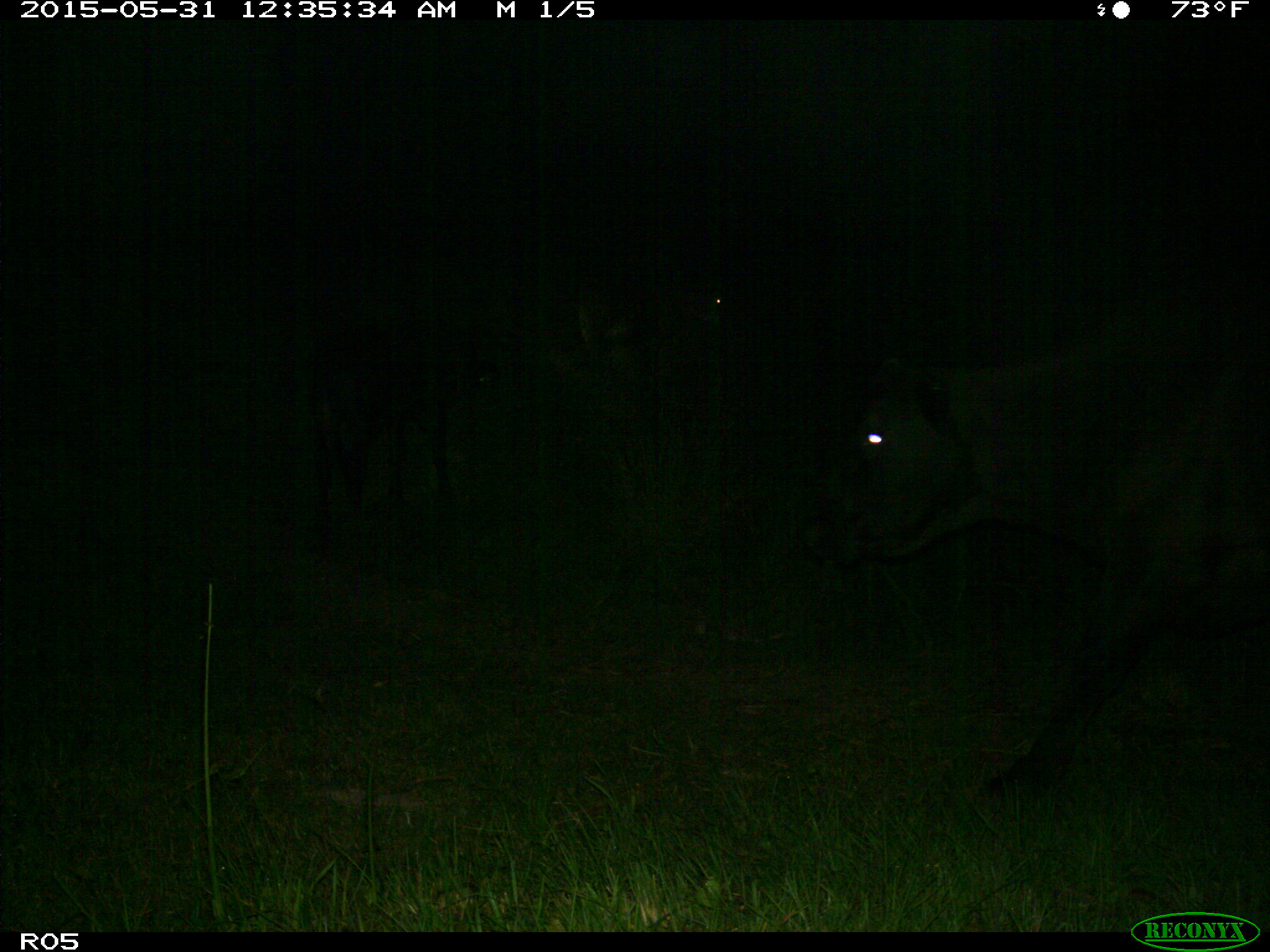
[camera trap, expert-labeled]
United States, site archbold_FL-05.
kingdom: Animalia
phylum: Chordata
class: Mammalia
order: Artiodactyla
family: Bovidae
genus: Bos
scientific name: Bos taurus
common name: domestic cow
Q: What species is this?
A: Bos taurus (domestic cow).